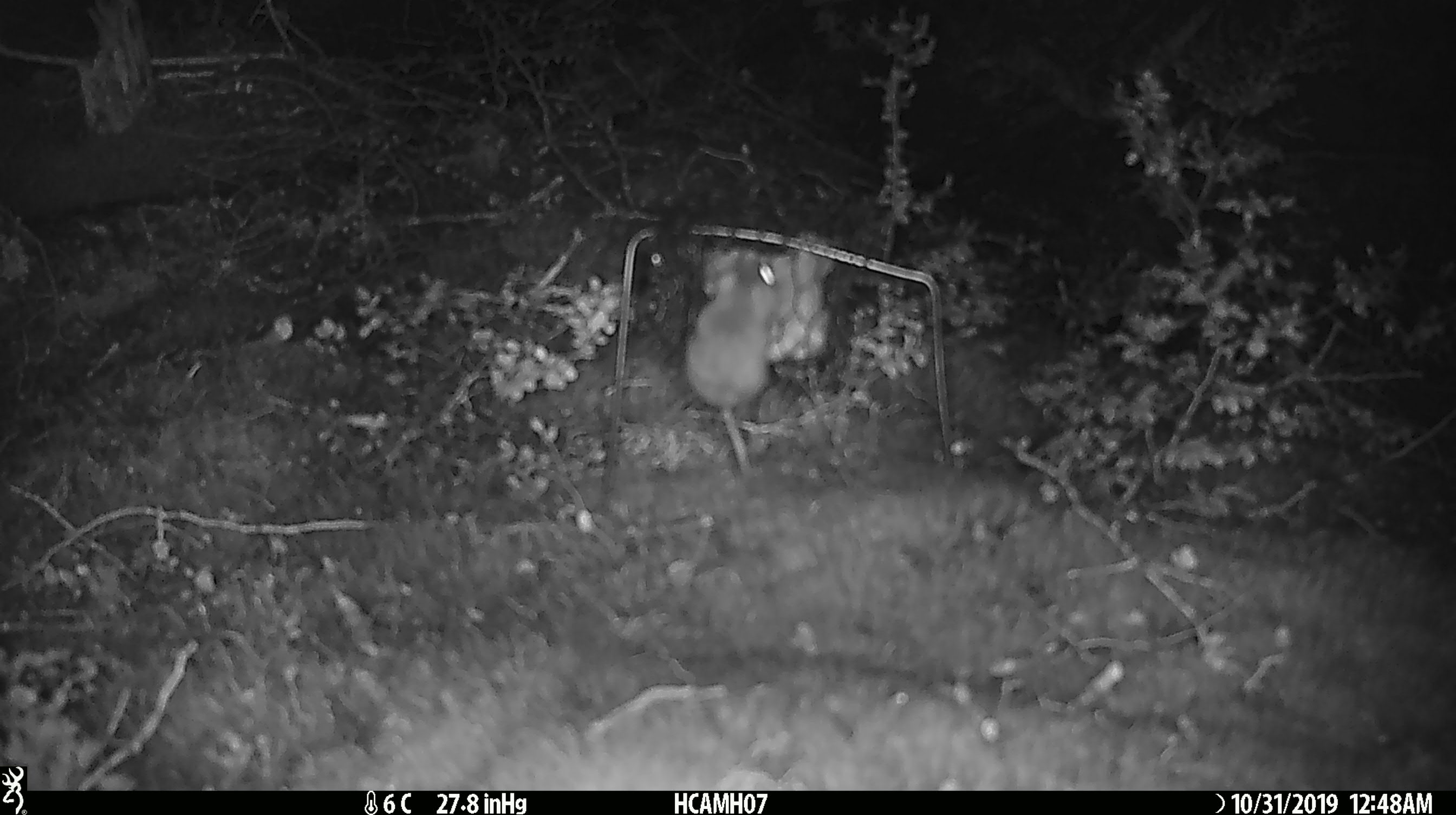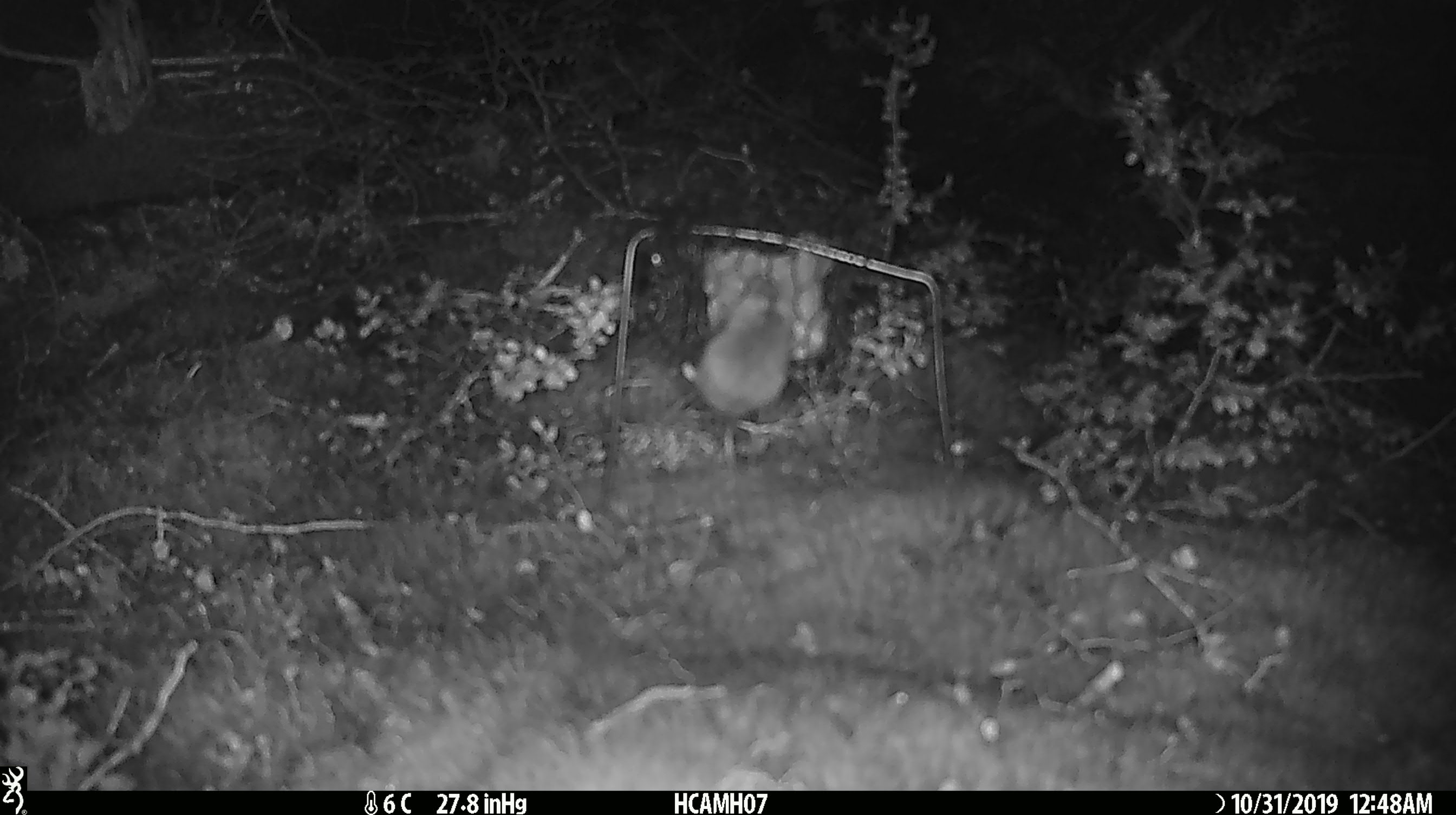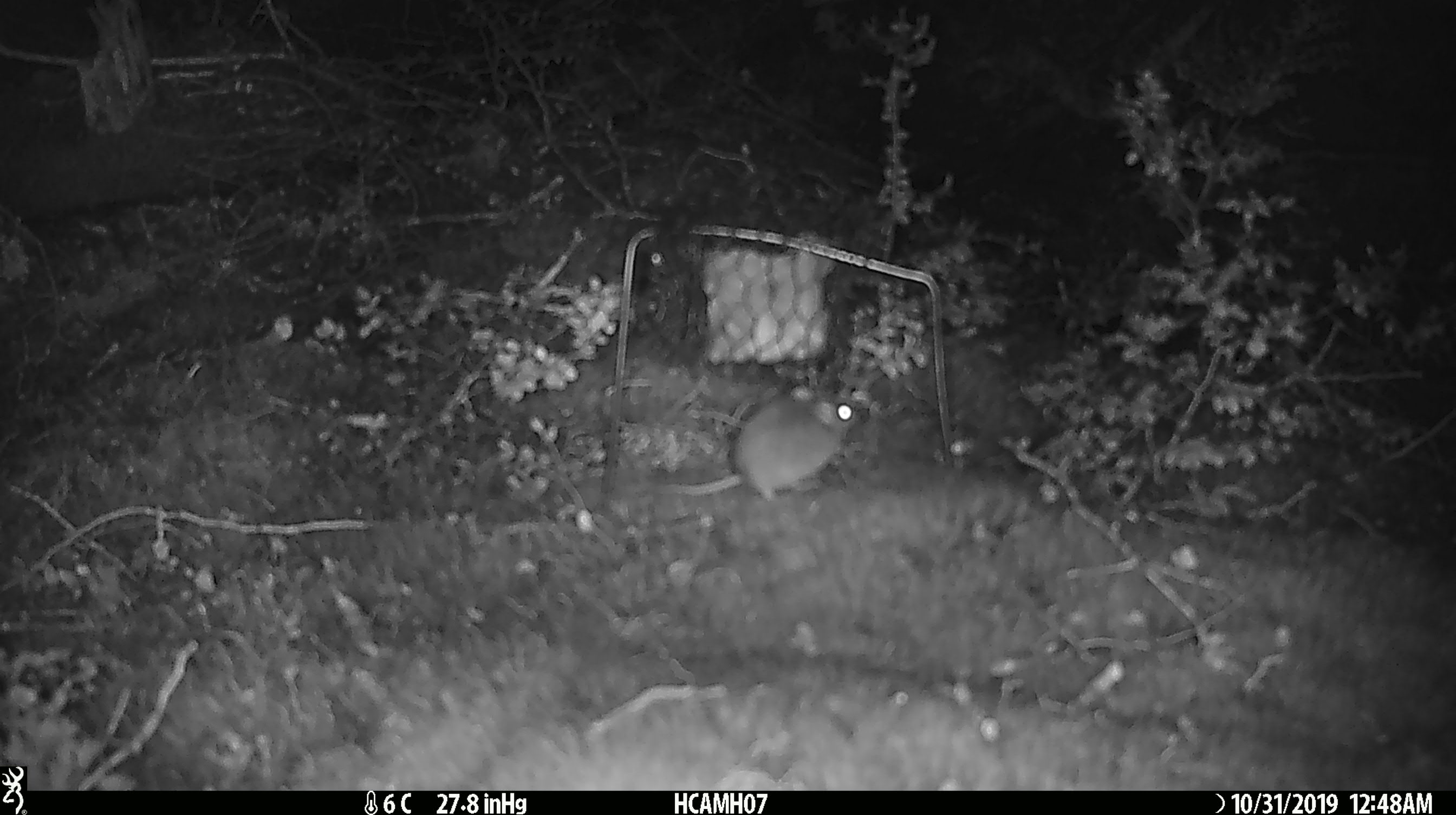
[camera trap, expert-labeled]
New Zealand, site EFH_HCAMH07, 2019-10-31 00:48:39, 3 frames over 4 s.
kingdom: Animalia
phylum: Chordata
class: Mammalia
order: Rodentia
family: Muridae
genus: Mus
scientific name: Mus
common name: mouse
Mouse (Mus).